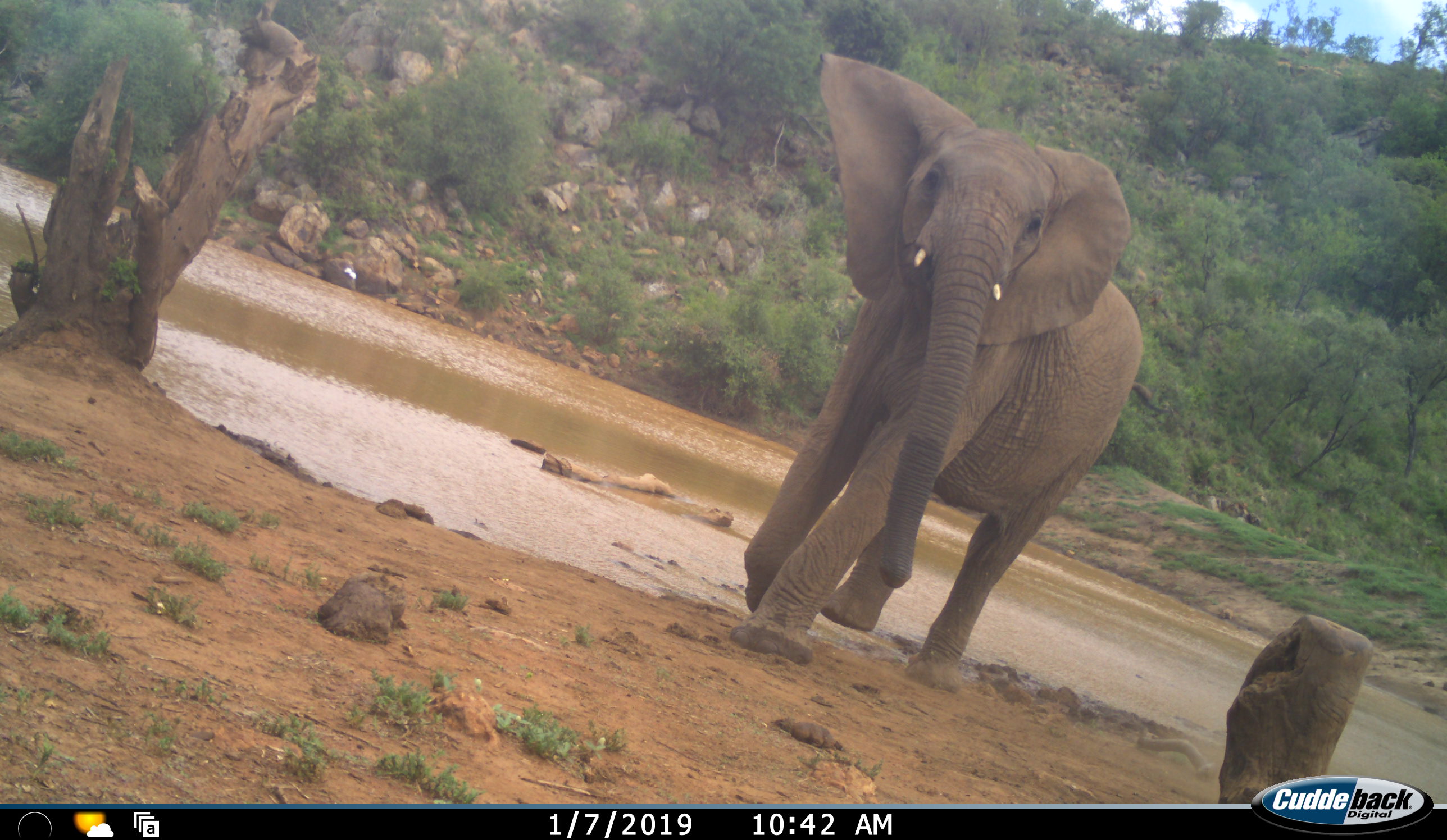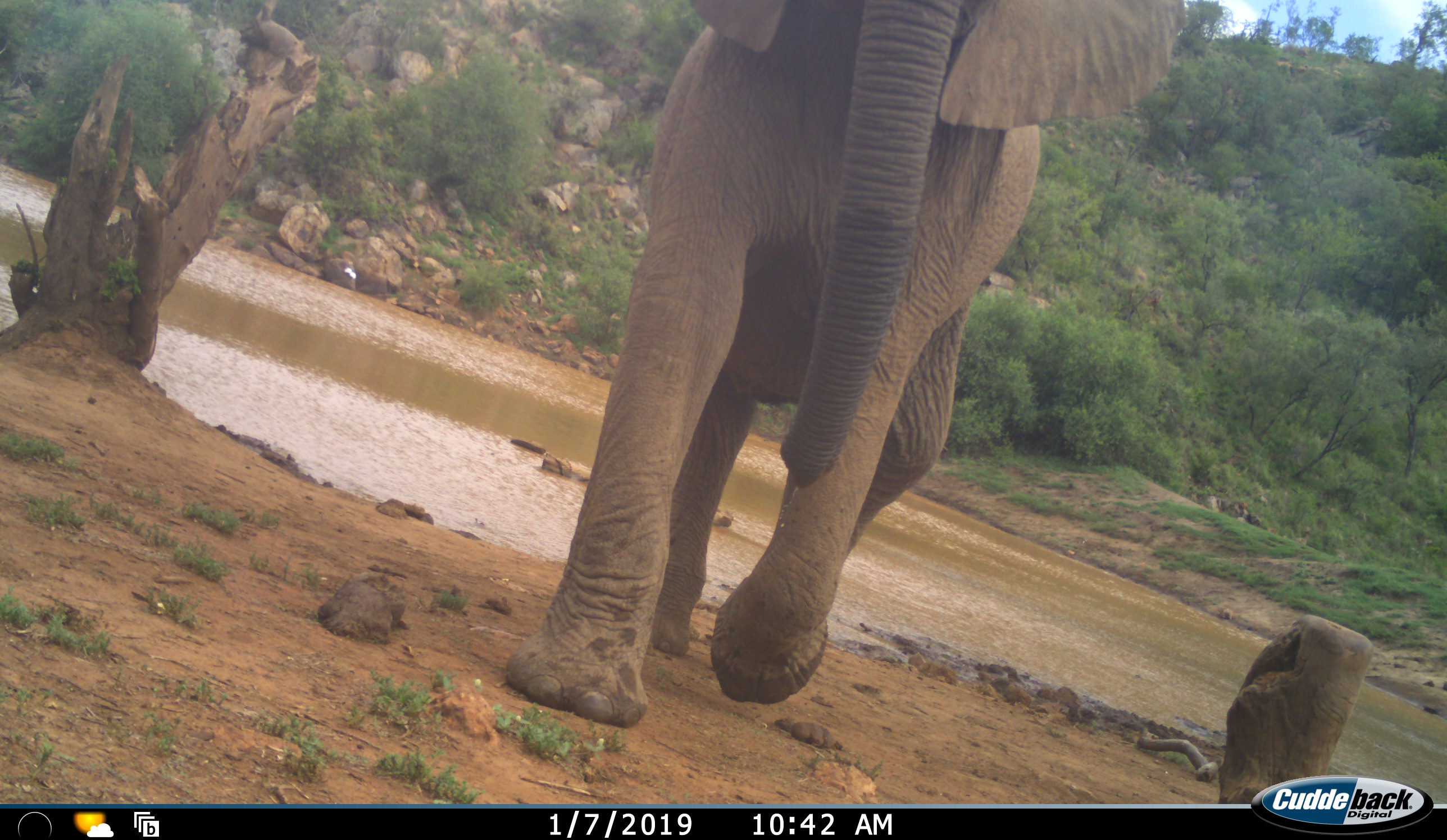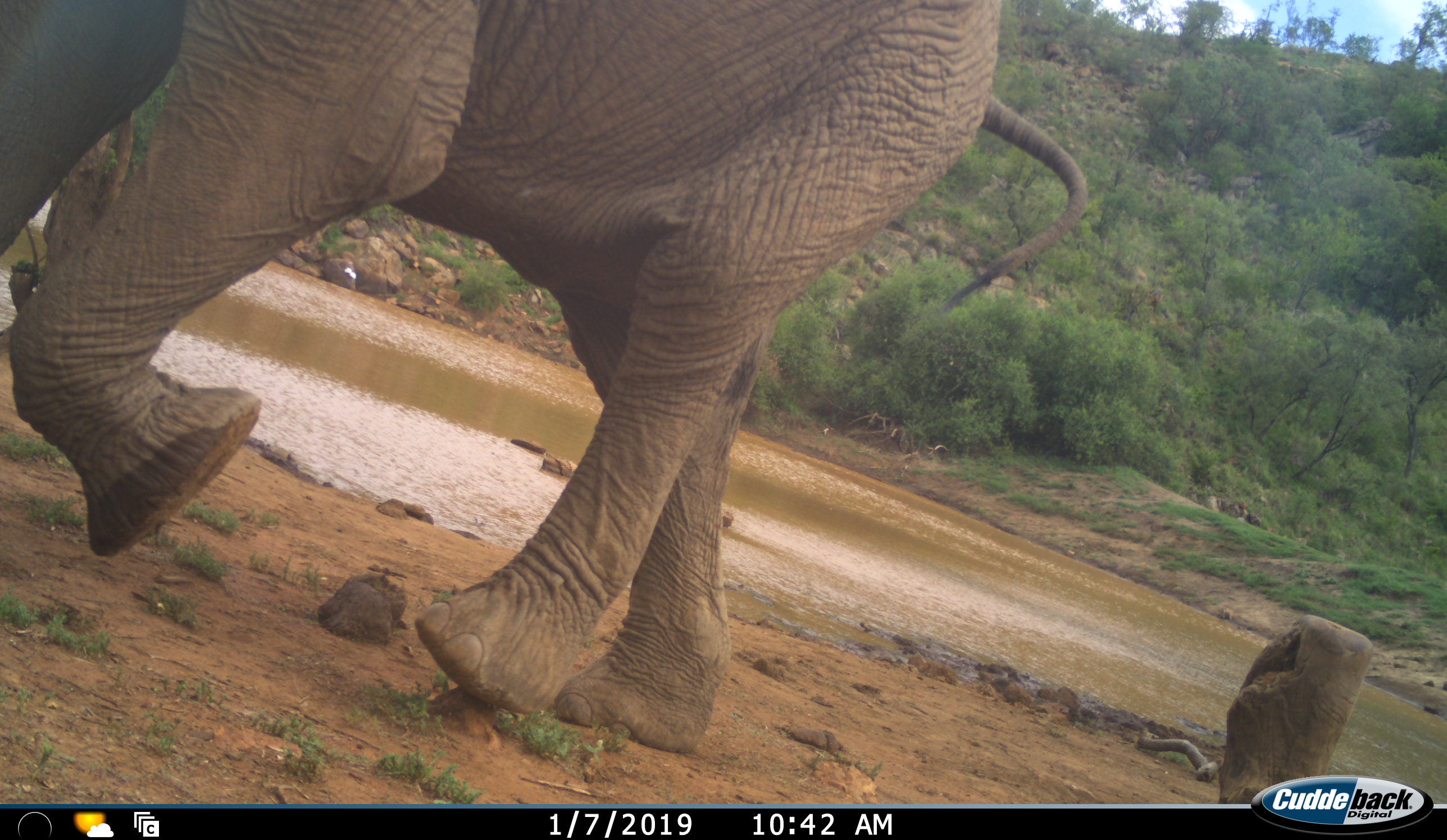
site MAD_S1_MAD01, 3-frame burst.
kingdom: Animalia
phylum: Chordata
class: Mammalia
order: Proboscidea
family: Elephantidae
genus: Loxodonta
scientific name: Loxodonta africana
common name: african bush elephant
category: elephant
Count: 1.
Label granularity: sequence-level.